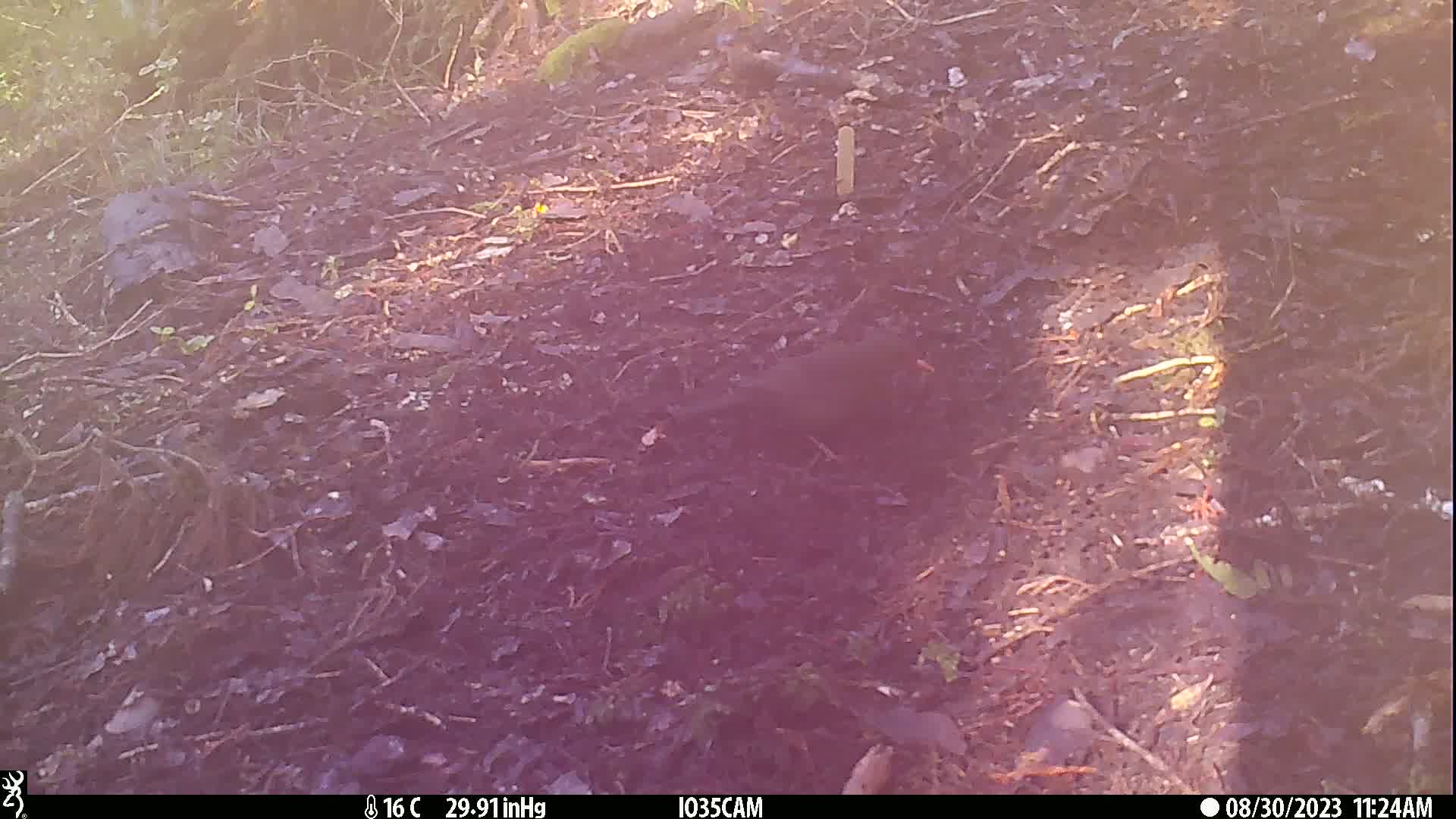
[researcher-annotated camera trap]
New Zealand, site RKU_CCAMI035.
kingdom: Animalia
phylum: Chordata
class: Aves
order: Passeriformes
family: Turdidae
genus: Turdus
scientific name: Turdus merula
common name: eurasian blackbird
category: blackbird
Blackbird (eurasian blackbird) (Turdus merula).